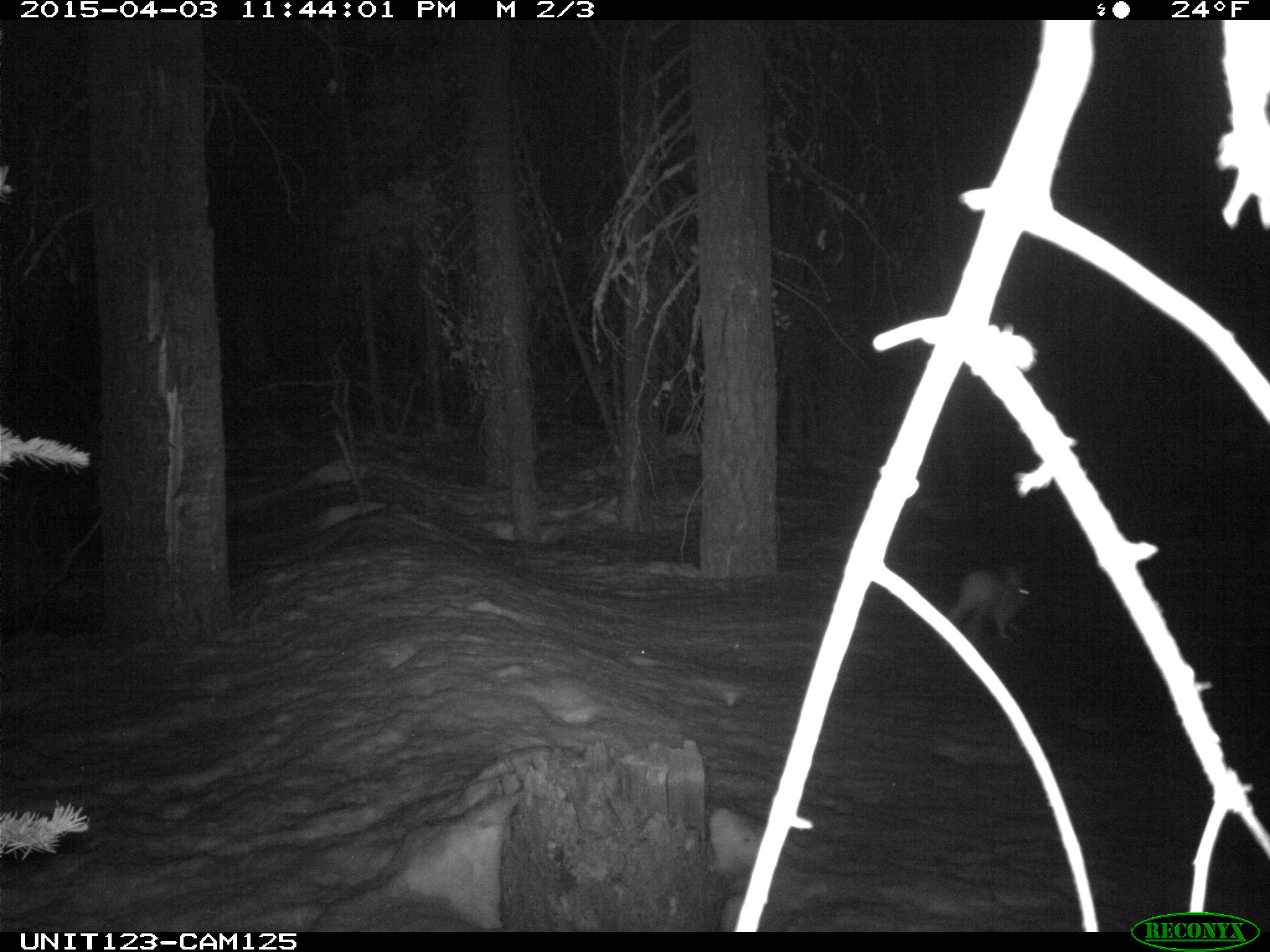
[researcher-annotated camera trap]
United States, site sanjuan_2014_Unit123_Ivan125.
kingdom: Animalia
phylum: Chordata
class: Mammalia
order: Lagomorpha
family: Leporidae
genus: Lepus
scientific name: Lepus americanus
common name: snowshoe hare